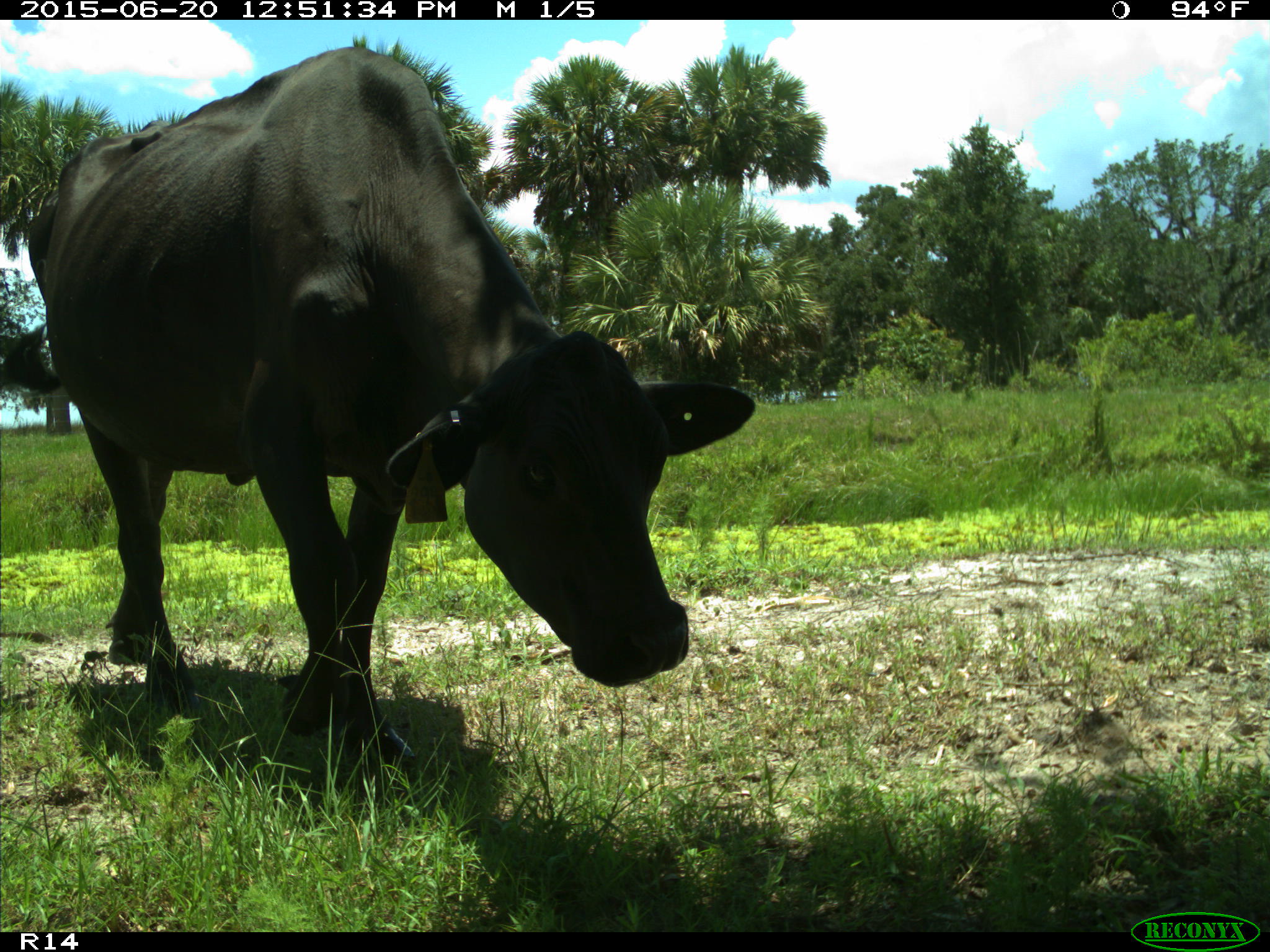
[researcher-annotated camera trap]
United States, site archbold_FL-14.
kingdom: Animalia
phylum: Chordata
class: Mammalia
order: Artiodactyla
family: Bovidae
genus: Bos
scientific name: Bos taurus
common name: domestic cow